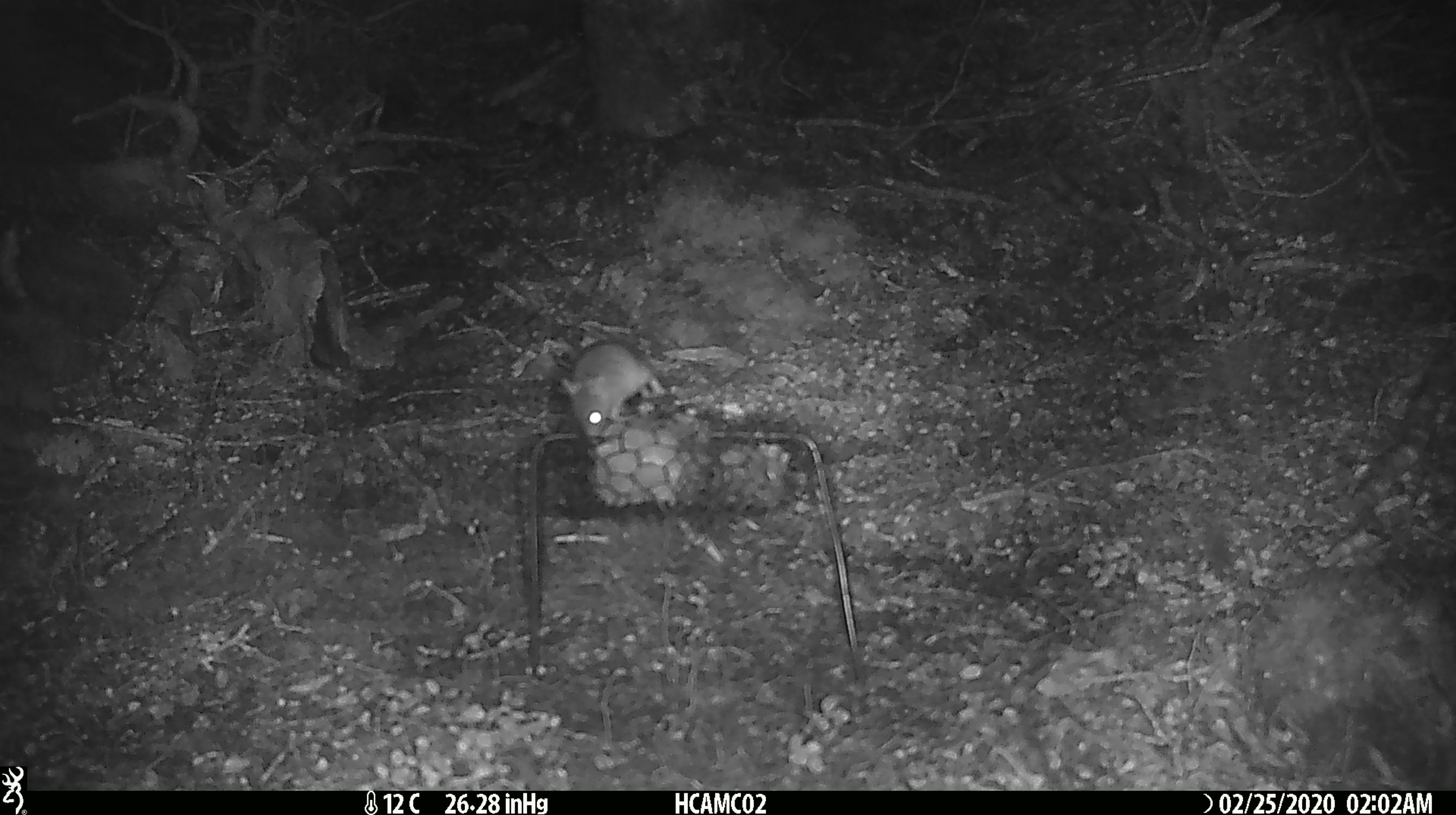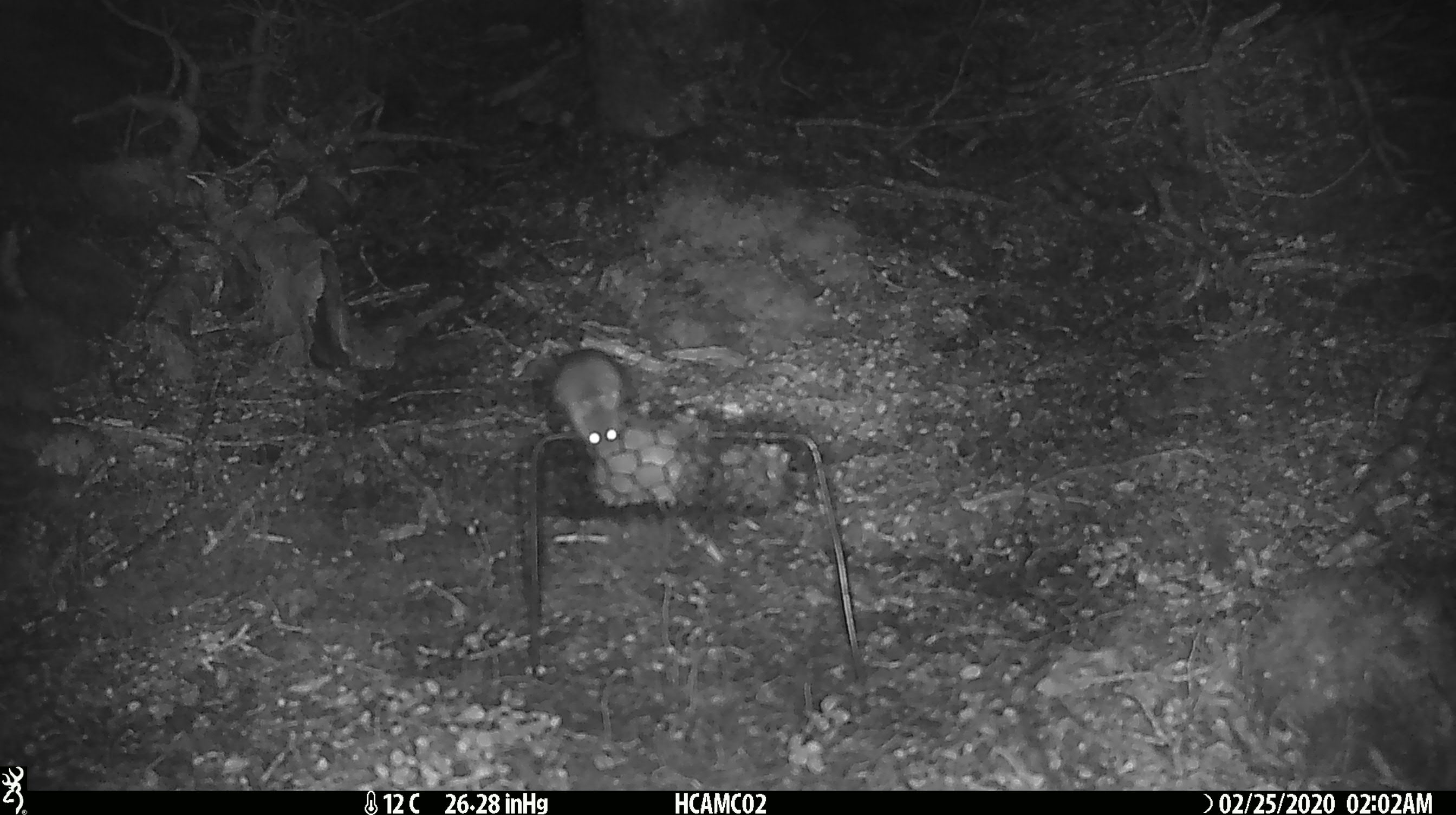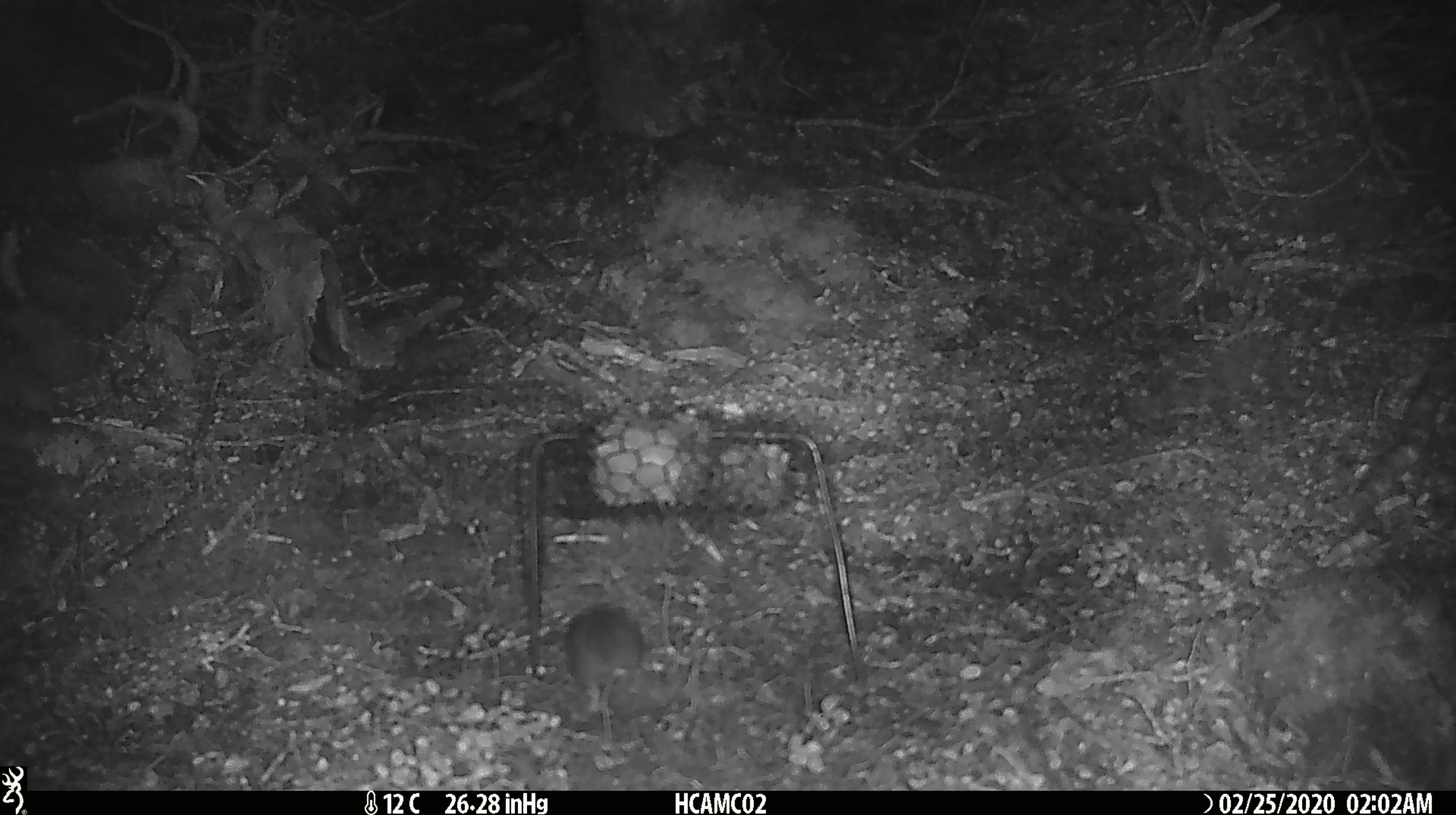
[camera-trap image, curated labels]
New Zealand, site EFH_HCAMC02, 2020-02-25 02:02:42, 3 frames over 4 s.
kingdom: Animalia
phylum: Chordata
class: Mammalia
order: Rodentia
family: Muridae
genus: Mus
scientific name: Mus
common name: mouse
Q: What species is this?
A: Mouse (Mus).